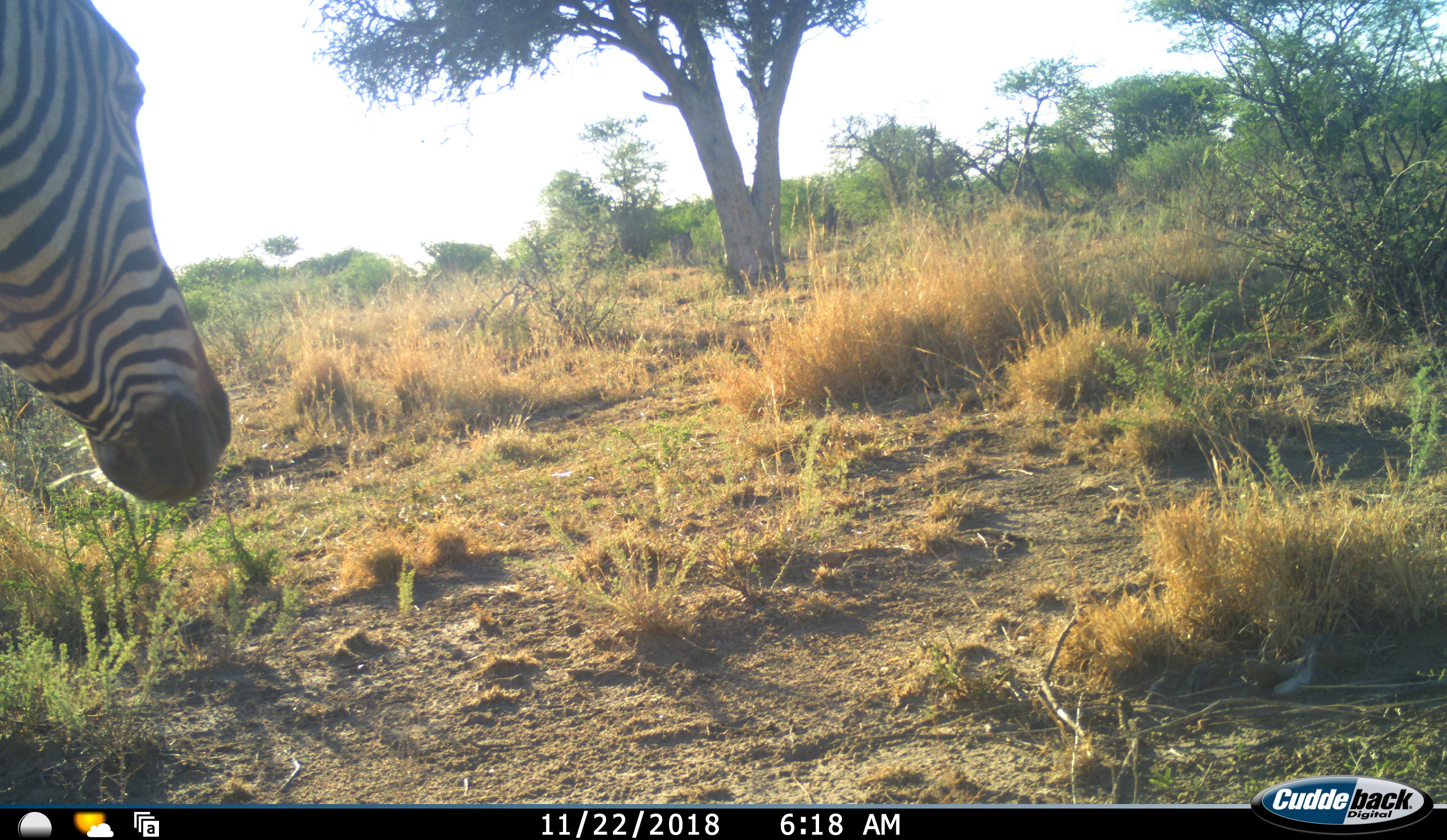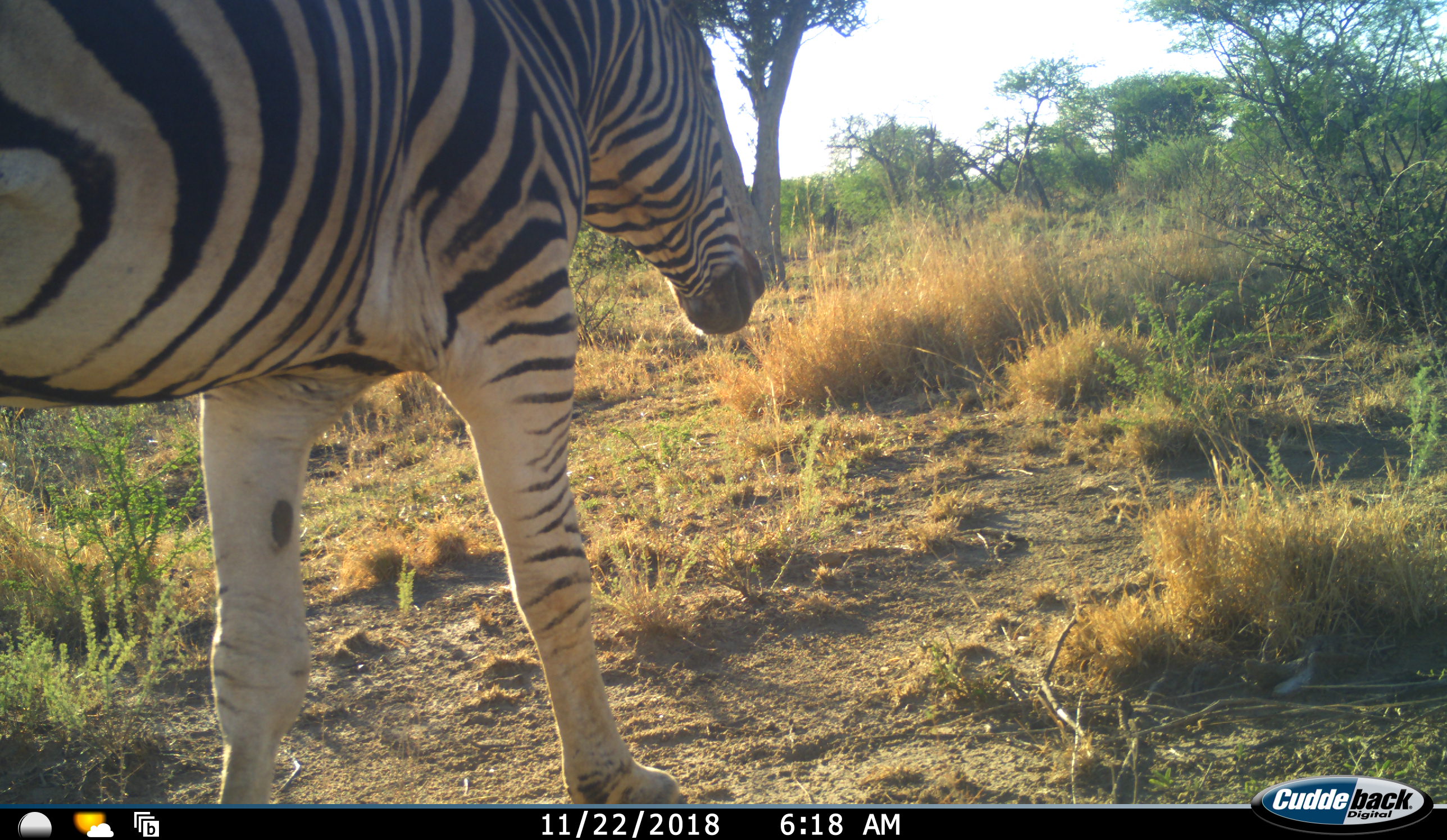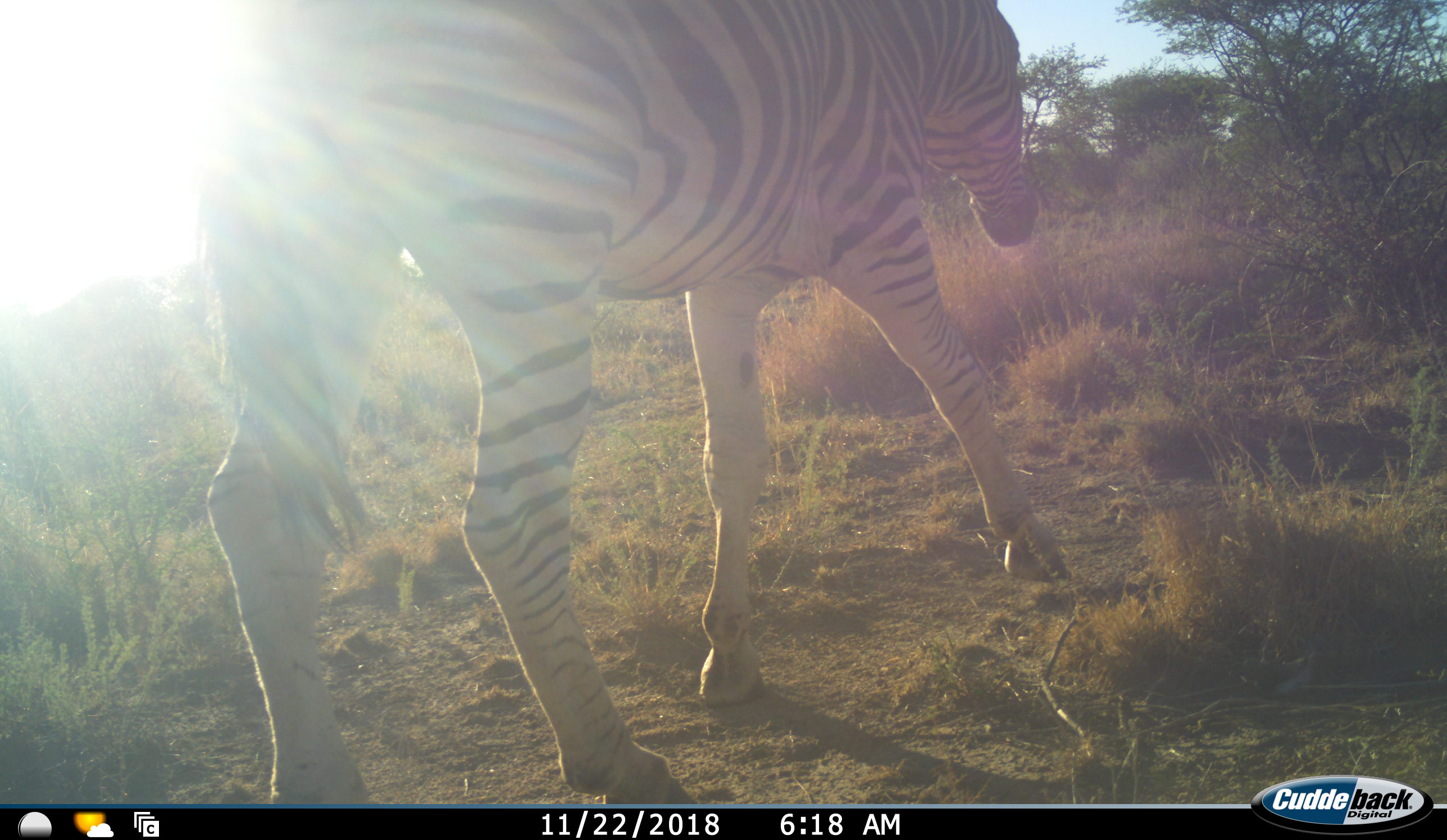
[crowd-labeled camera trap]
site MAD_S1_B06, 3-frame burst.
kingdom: Animalia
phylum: Chordata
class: Mammalia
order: Perissodactyla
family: Equidae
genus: Equus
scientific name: Equus quagga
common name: plains zebra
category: zebraplains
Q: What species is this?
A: Zebraplains (plains zebra) (Equus quagga).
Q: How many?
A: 1.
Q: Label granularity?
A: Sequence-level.